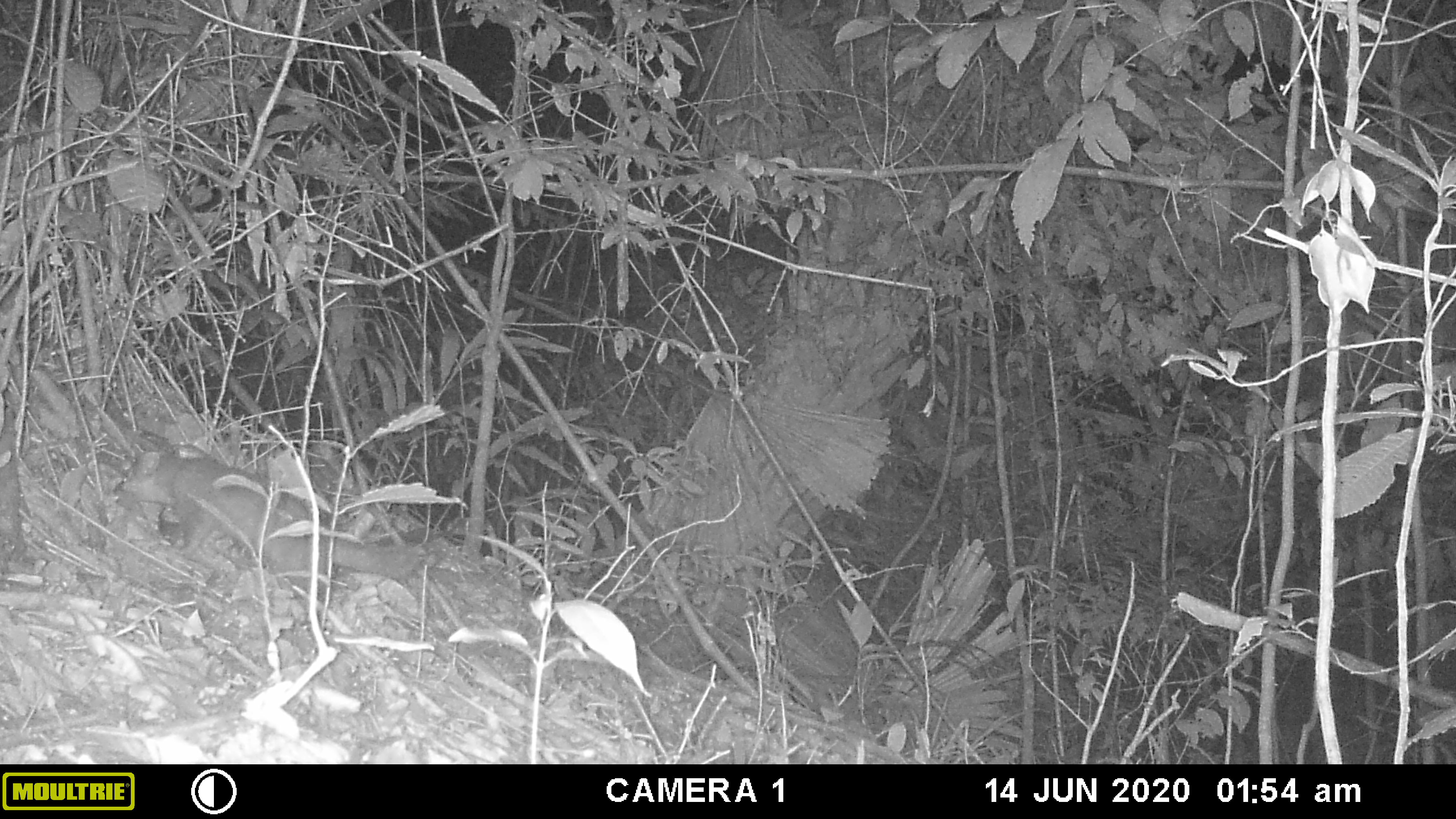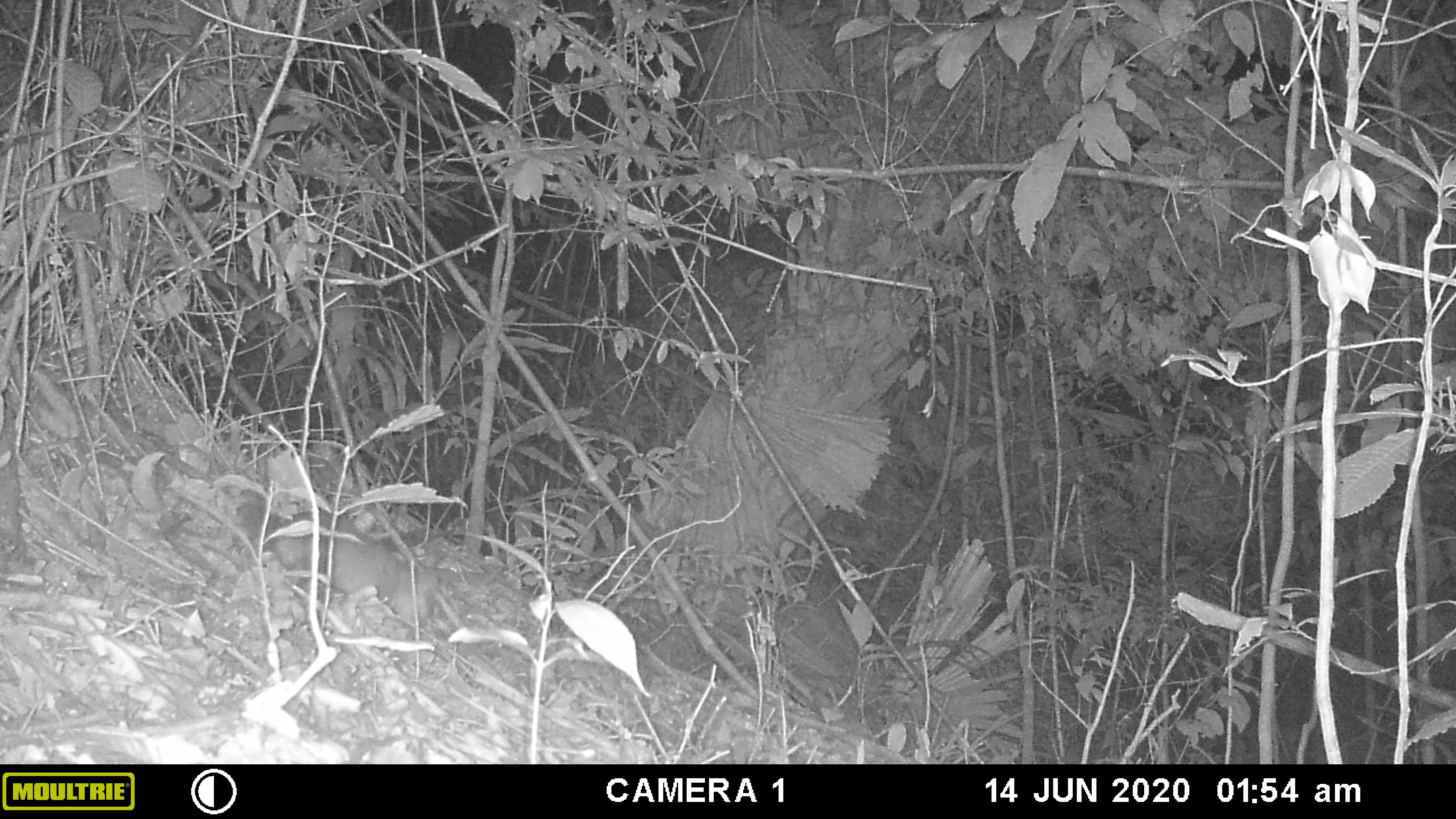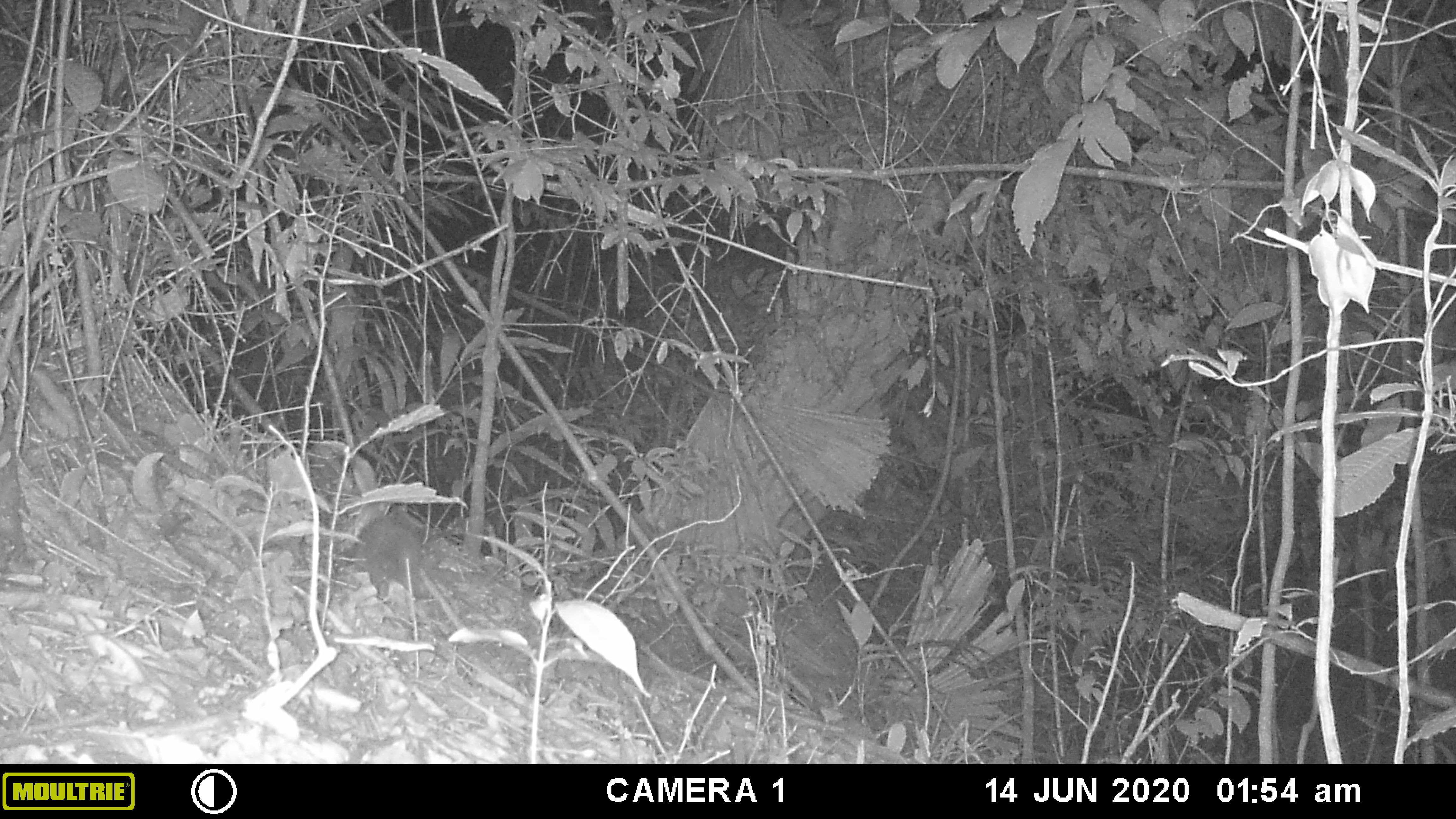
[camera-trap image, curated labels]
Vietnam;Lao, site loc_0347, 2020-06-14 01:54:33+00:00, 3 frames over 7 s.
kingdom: Animalia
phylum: Chordata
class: Mammalia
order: Carnivora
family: Mustelidae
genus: Melogale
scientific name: Melogale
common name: ferret badger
Ferret badger (Melogale). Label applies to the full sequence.